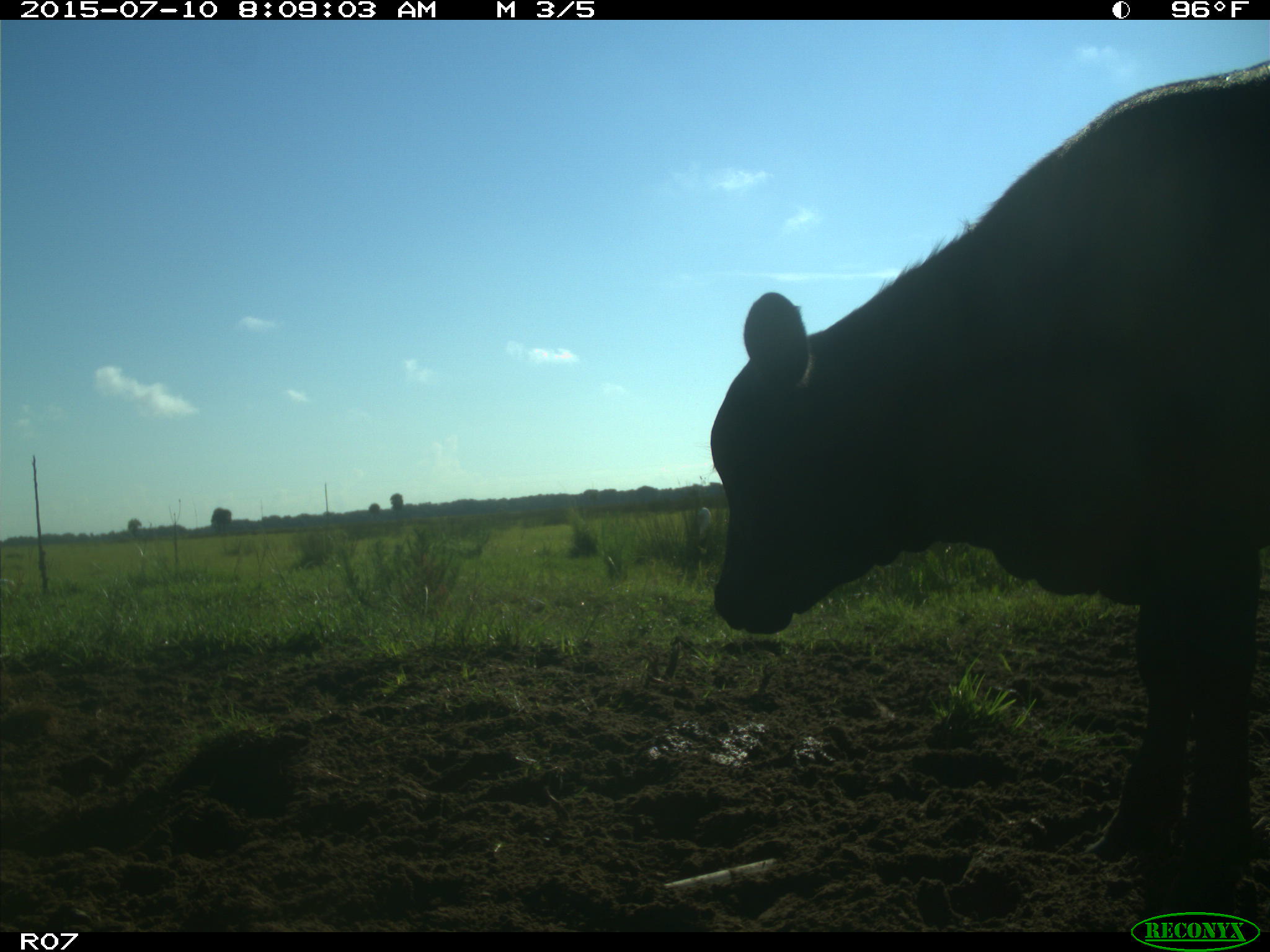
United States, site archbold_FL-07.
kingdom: Animalia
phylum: Chordata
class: Mammalia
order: Artiodactyla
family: Bovidae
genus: Bos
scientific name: Bos taurus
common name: domestic cow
Bos taurus (domestic cow).